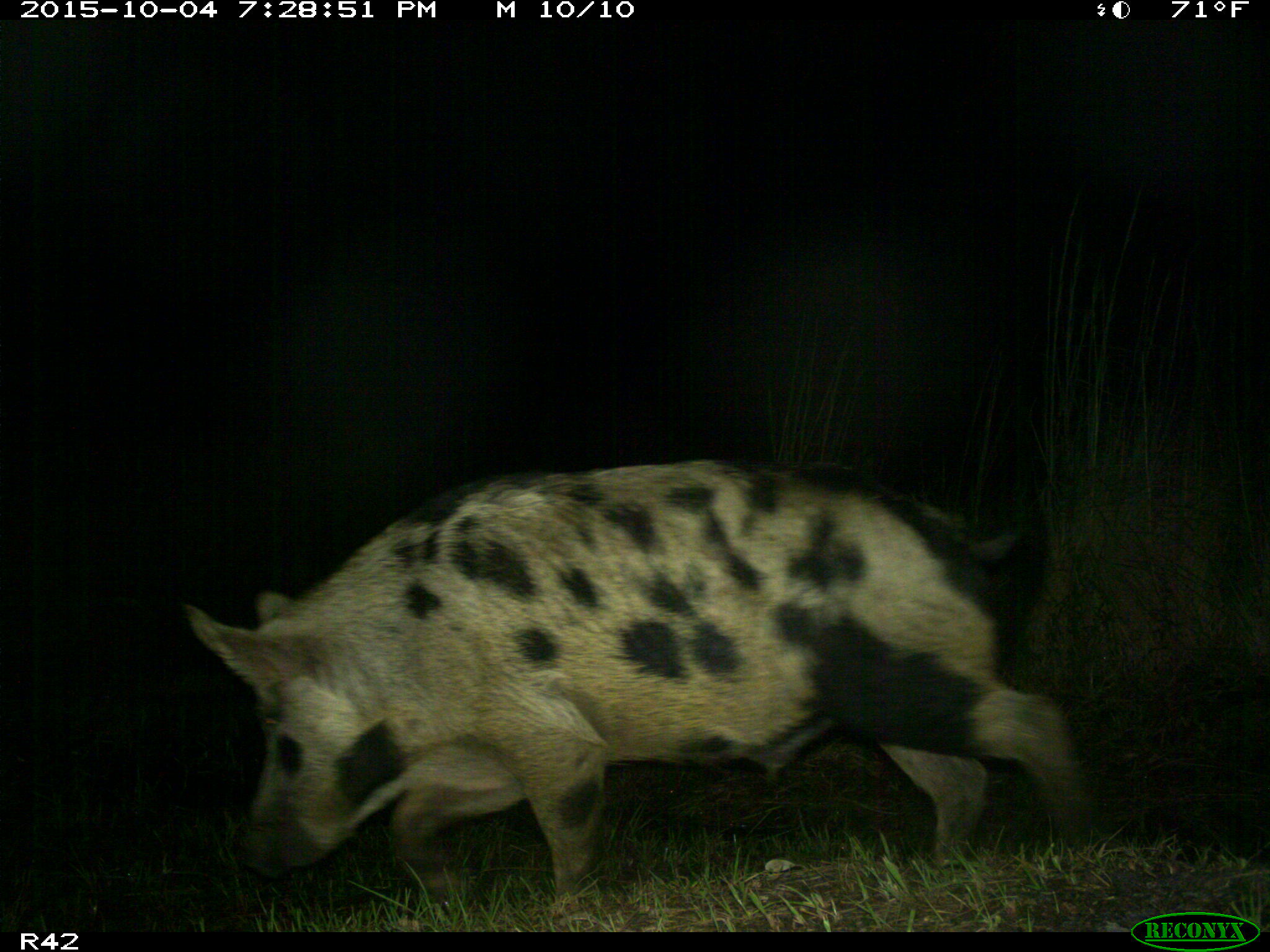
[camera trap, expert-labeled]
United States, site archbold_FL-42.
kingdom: Animalia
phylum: Chordata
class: Mammalia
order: Artiodactyla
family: Suidae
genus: Sus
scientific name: Sus scrofa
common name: wild boar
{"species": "Sus scrofa (wild boar)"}